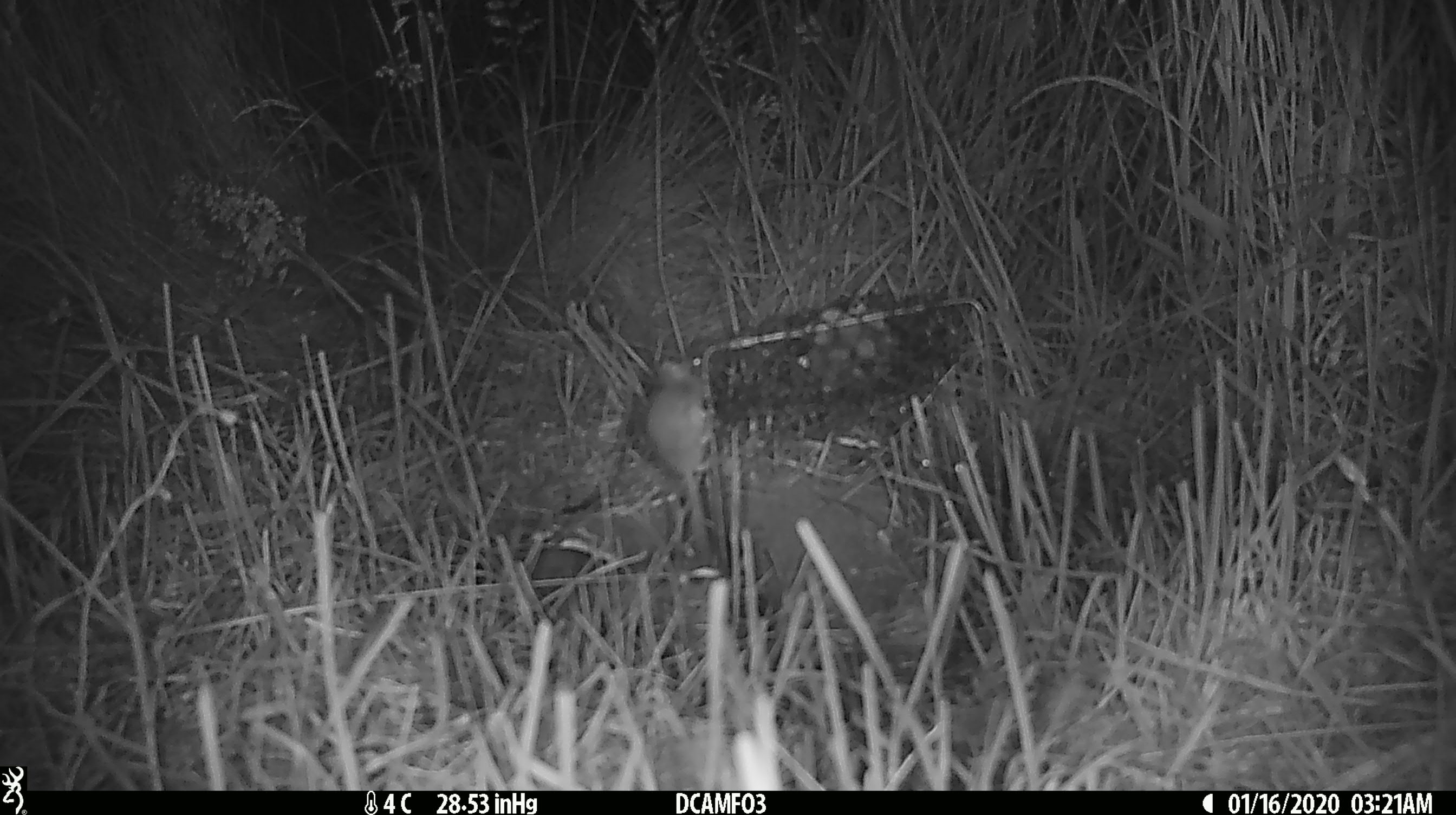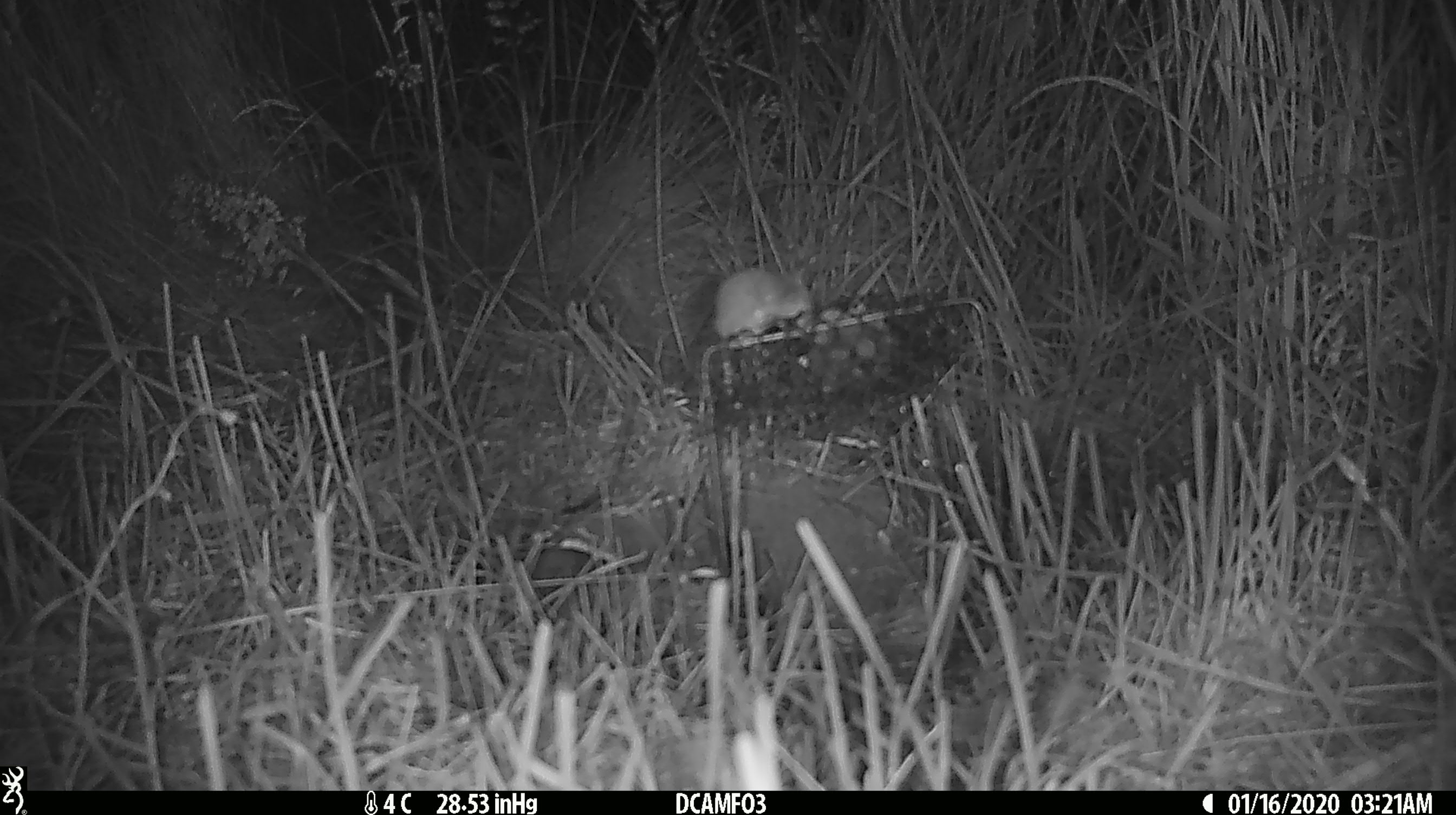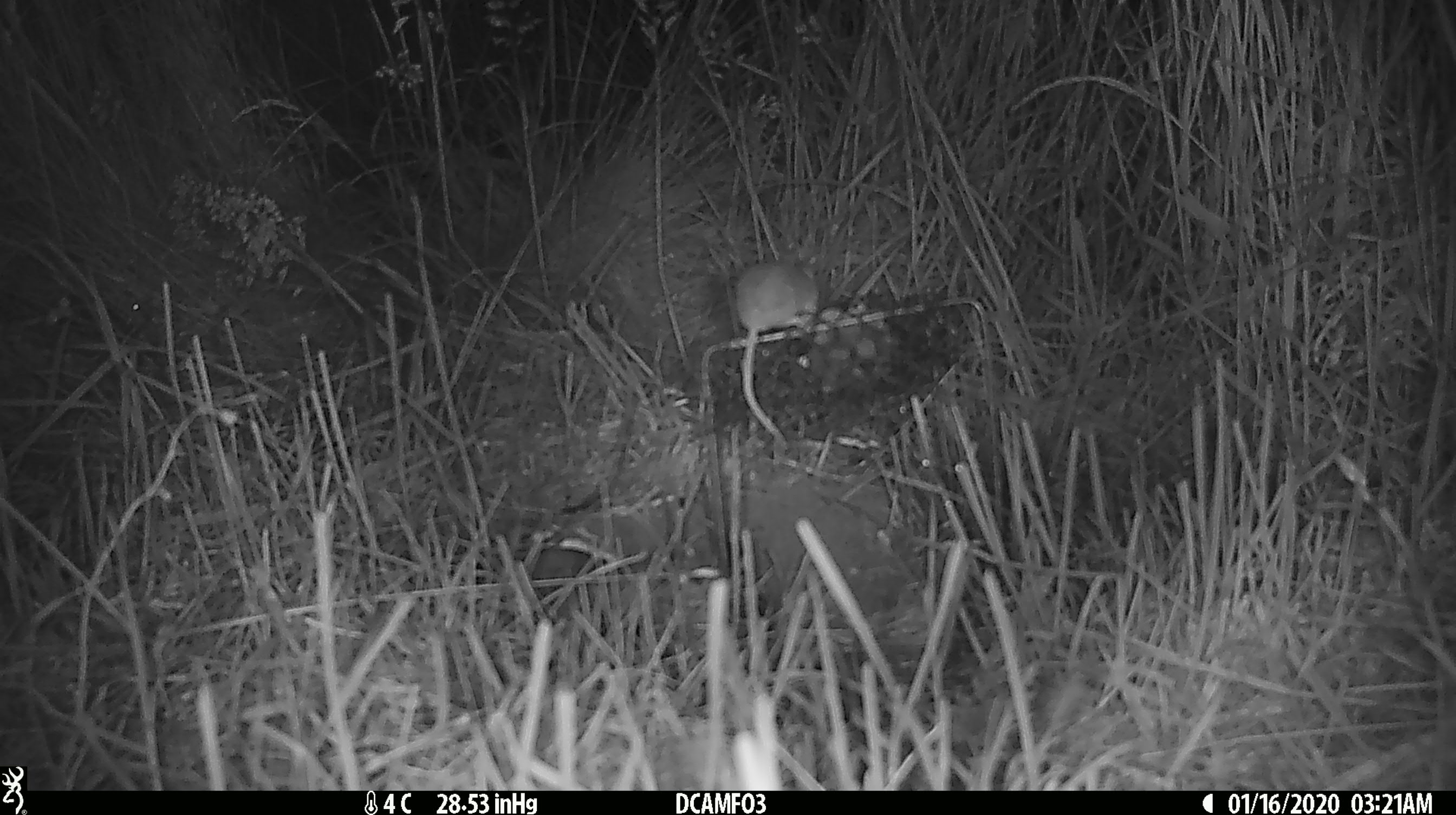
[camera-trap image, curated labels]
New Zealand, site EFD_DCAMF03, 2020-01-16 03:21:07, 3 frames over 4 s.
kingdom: Animalia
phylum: Chordata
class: Mammalia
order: Rodentia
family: Muridae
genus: Mus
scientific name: Mus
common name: mouse